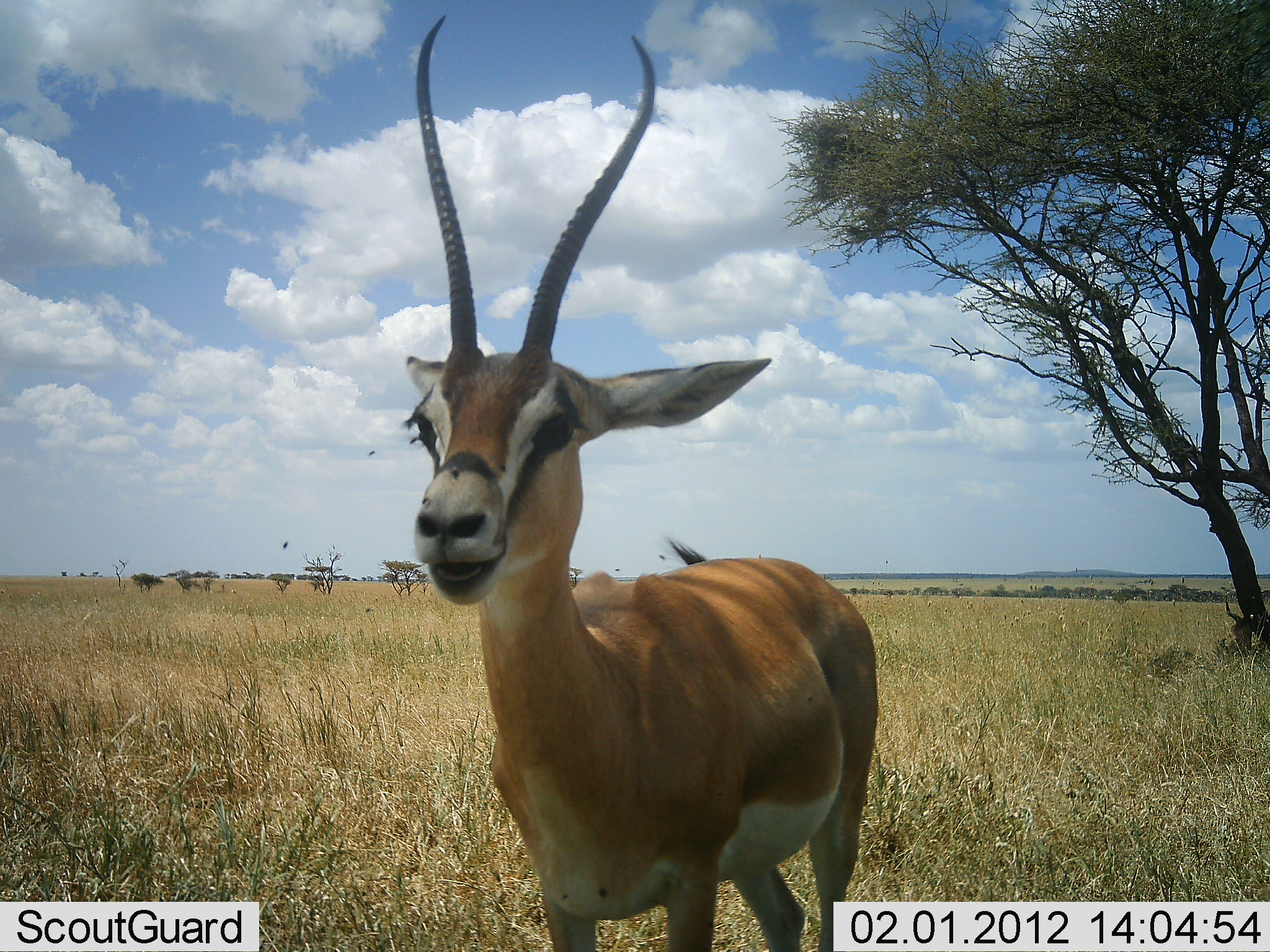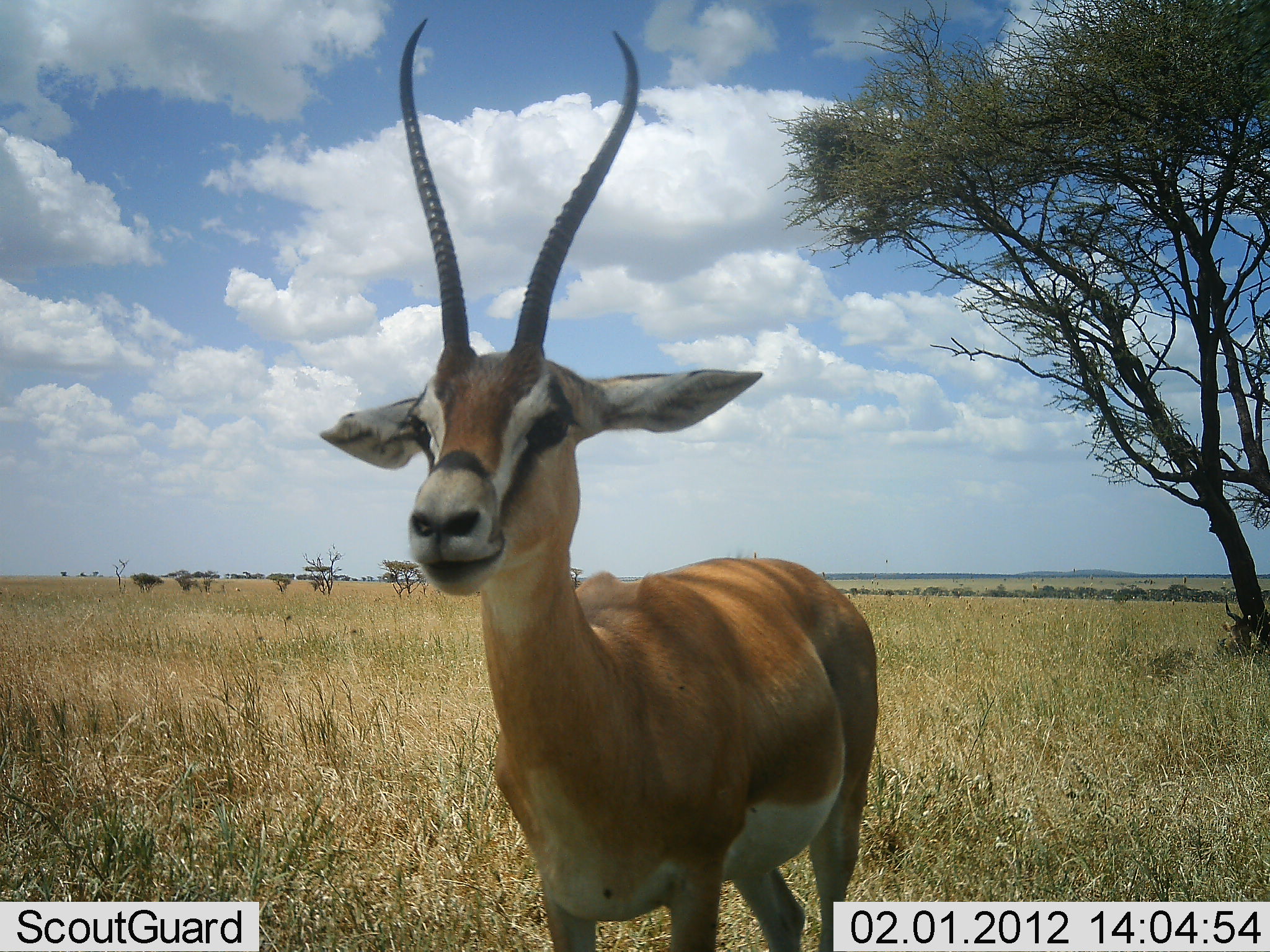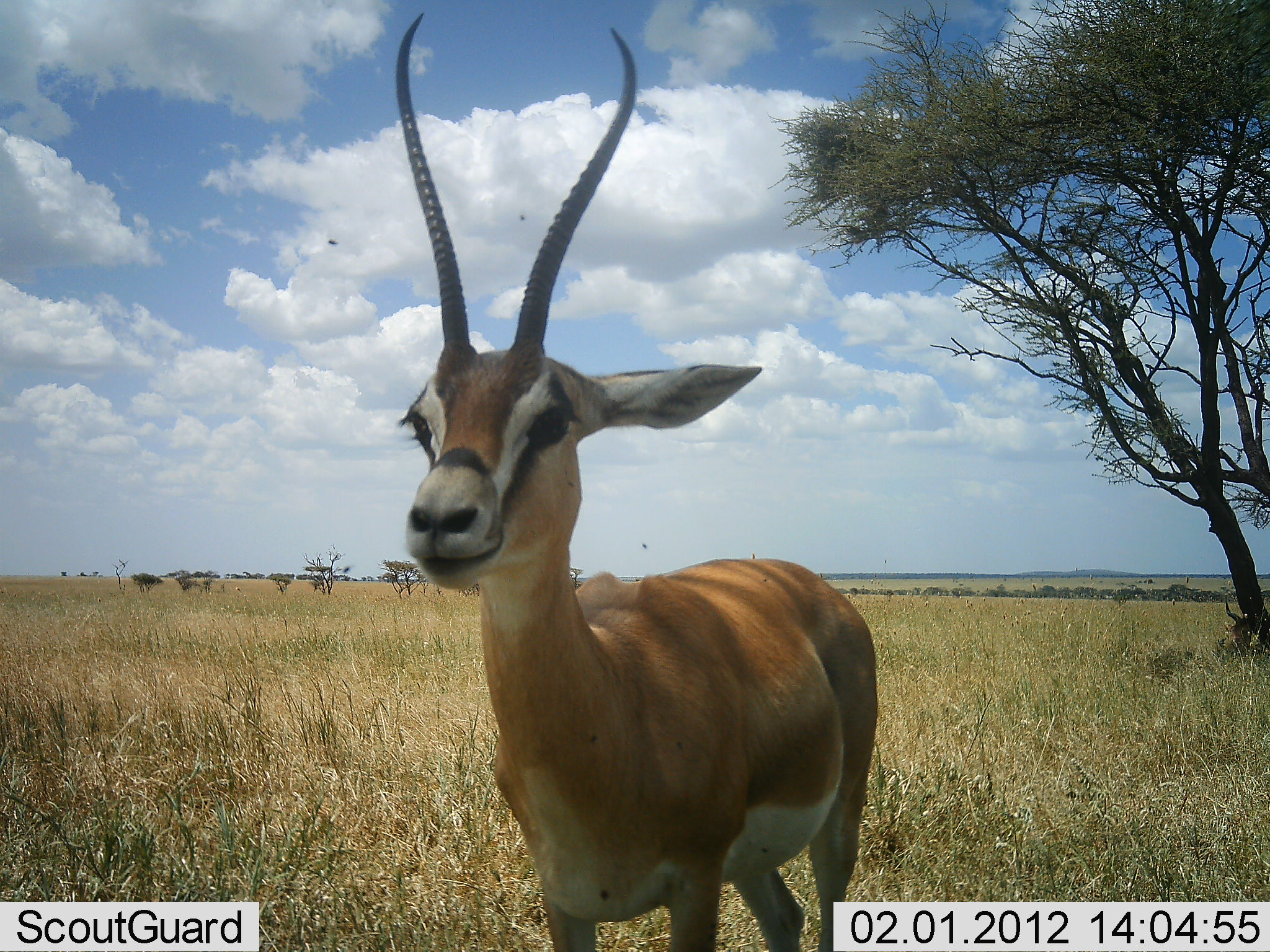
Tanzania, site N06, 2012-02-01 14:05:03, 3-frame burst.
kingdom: Animalia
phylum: Chordata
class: Mammalia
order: Artiodactyla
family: Bovidae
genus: Nanger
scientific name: Nanger granti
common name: grant's gazelle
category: gazellegrants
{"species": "gazellegrants (grant's gazelle) (Nanger granti)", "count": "1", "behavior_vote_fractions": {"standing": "93%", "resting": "0%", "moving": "3%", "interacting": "3%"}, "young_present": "0%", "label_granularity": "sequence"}